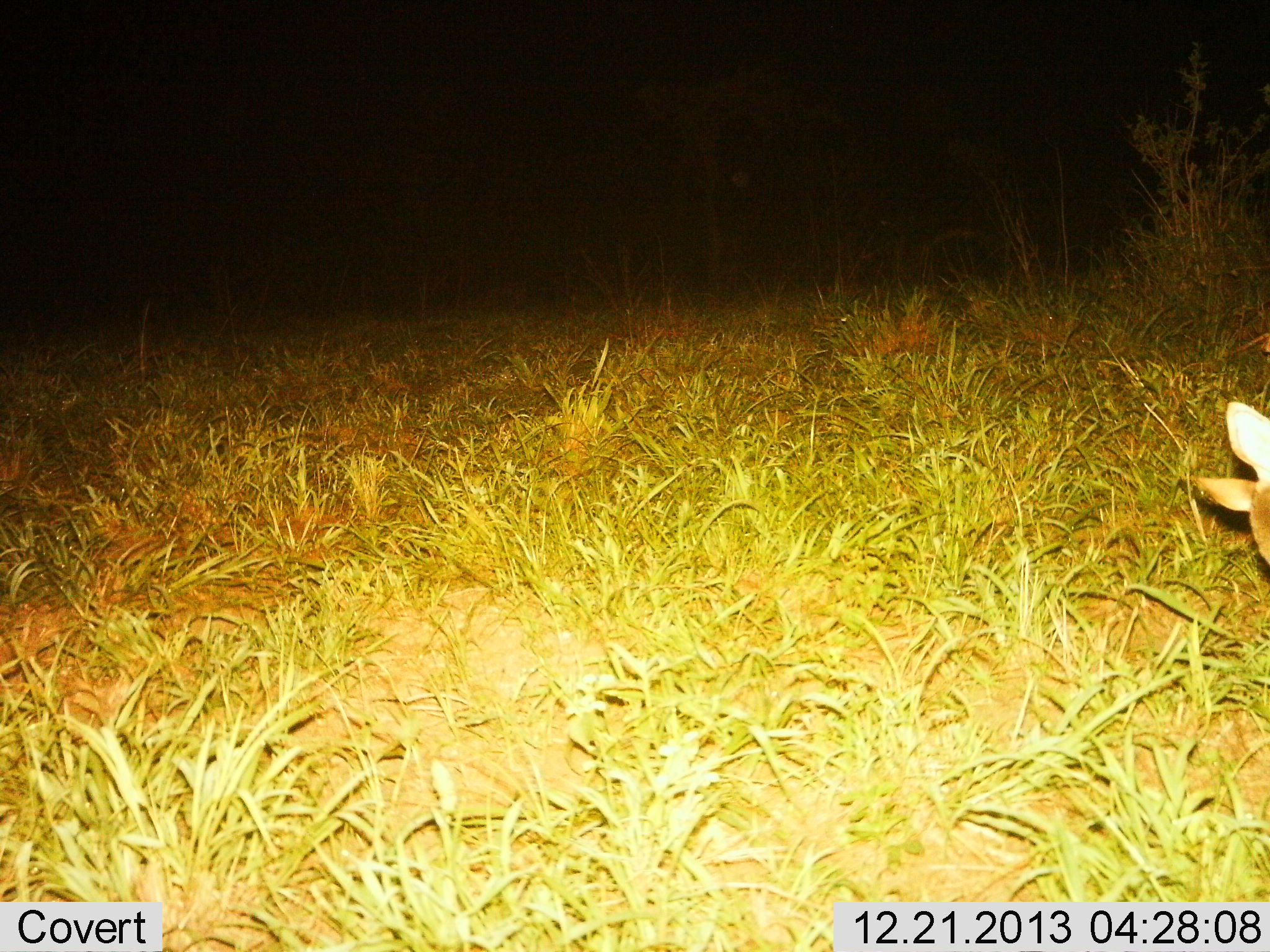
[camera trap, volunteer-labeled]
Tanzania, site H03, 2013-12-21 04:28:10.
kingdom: Animalia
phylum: Chordata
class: Mammalia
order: Artiodactyla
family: Bovidae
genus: Redunca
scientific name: Redunca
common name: reedbuck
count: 1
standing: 60%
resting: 0%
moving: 0%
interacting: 0%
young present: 0%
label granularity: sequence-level